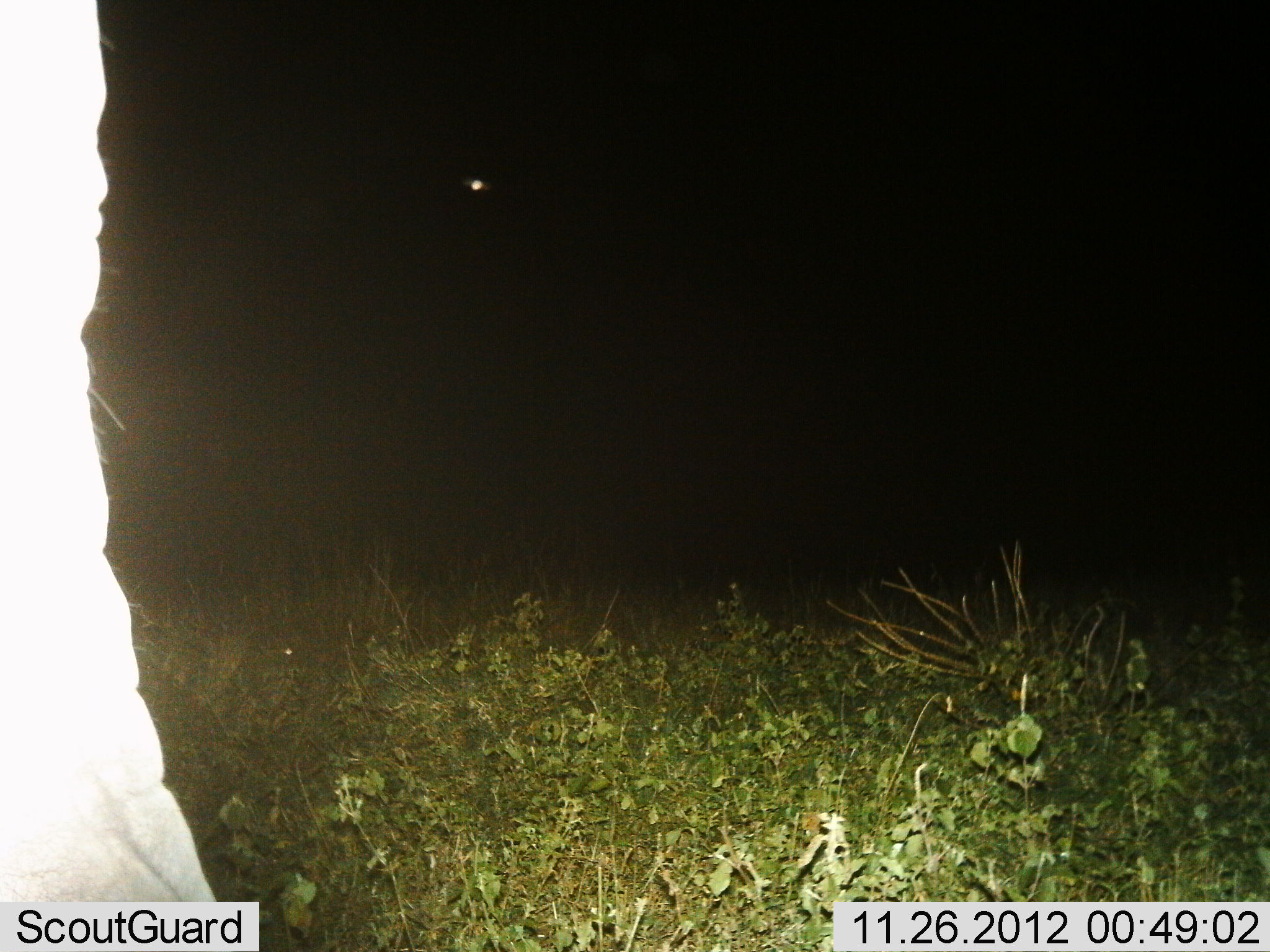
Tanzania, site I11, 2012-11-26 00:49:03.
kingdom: Animalia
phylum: Chordata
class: Mammalia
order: Proboscidea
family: Elephantidae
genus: Loxodonta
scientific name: Loxodonta africana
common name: african bush elephant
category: elephant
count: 1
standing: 100%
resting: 0%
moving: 0%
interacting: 0%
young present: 0%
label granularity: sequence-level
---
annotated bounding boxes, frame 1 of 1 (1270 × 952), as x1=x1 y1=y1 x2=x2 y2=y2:
animal: x1=1 y1=1 x2=271 y2=952